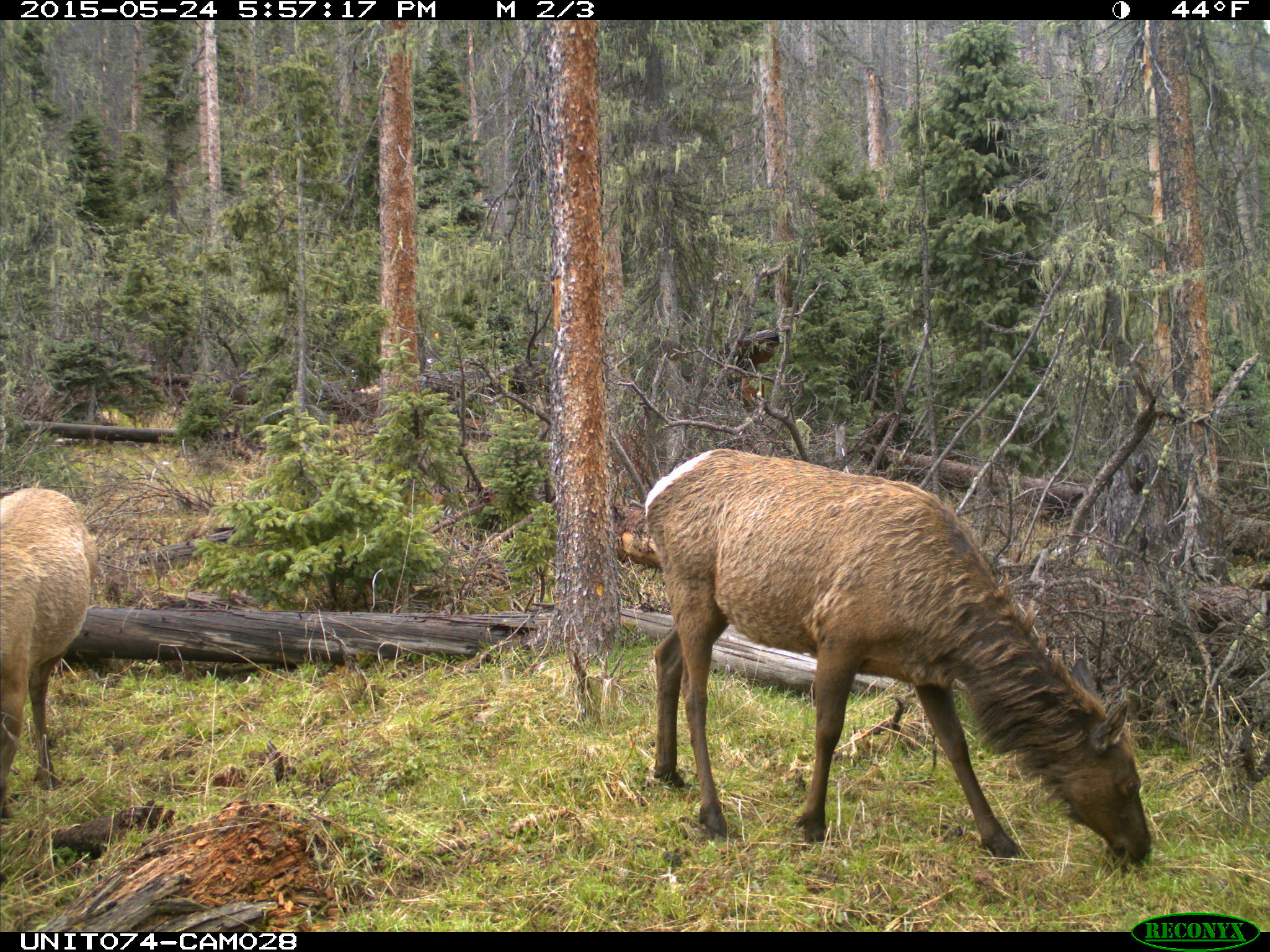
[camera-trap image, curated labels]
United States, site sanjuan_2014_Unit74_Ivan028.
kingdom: Animalia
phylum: Chordata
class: Mammalia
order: Artiodactyla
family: Cervidae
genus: Cervus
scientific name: Cervus elaphus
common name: red deer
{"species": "Cervus elaphus (red deer)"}